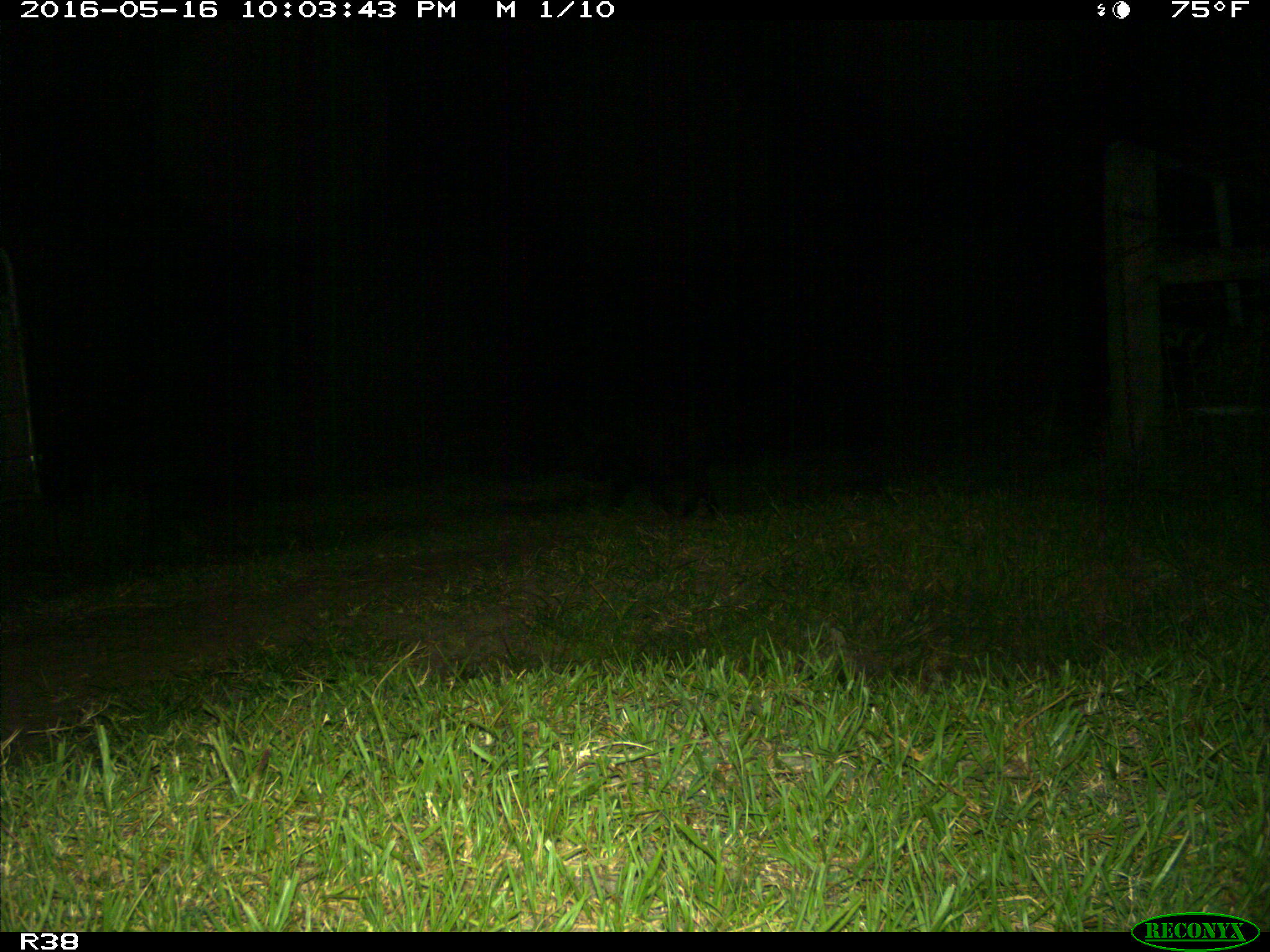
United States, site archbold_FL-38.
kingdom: Animalia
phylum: Chordata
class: Mammalia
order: Artiodactyla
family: Suidae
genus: Sus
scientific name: Sus scrofa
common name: wild boar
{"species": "Sus scrofa (wild boar)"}